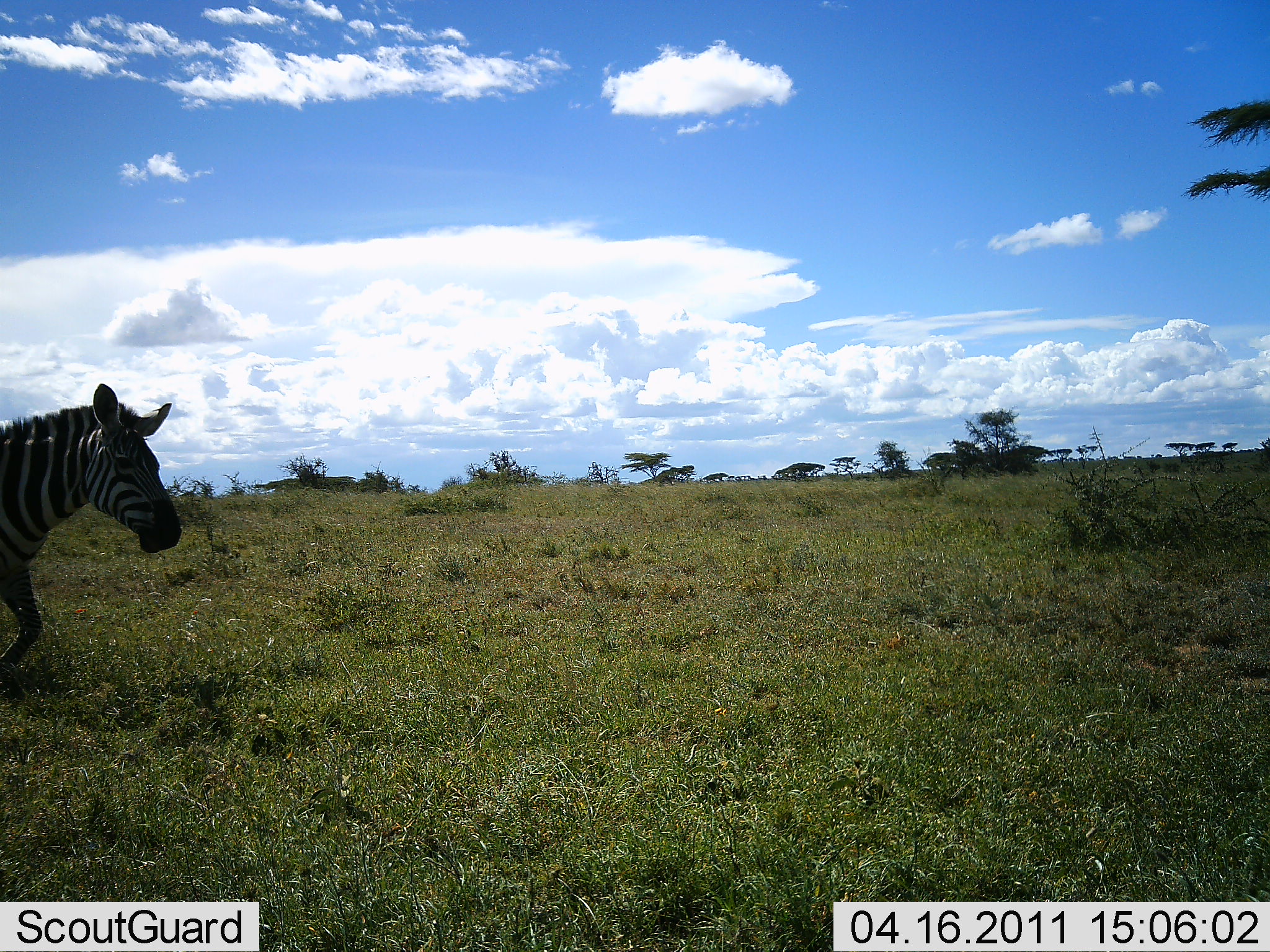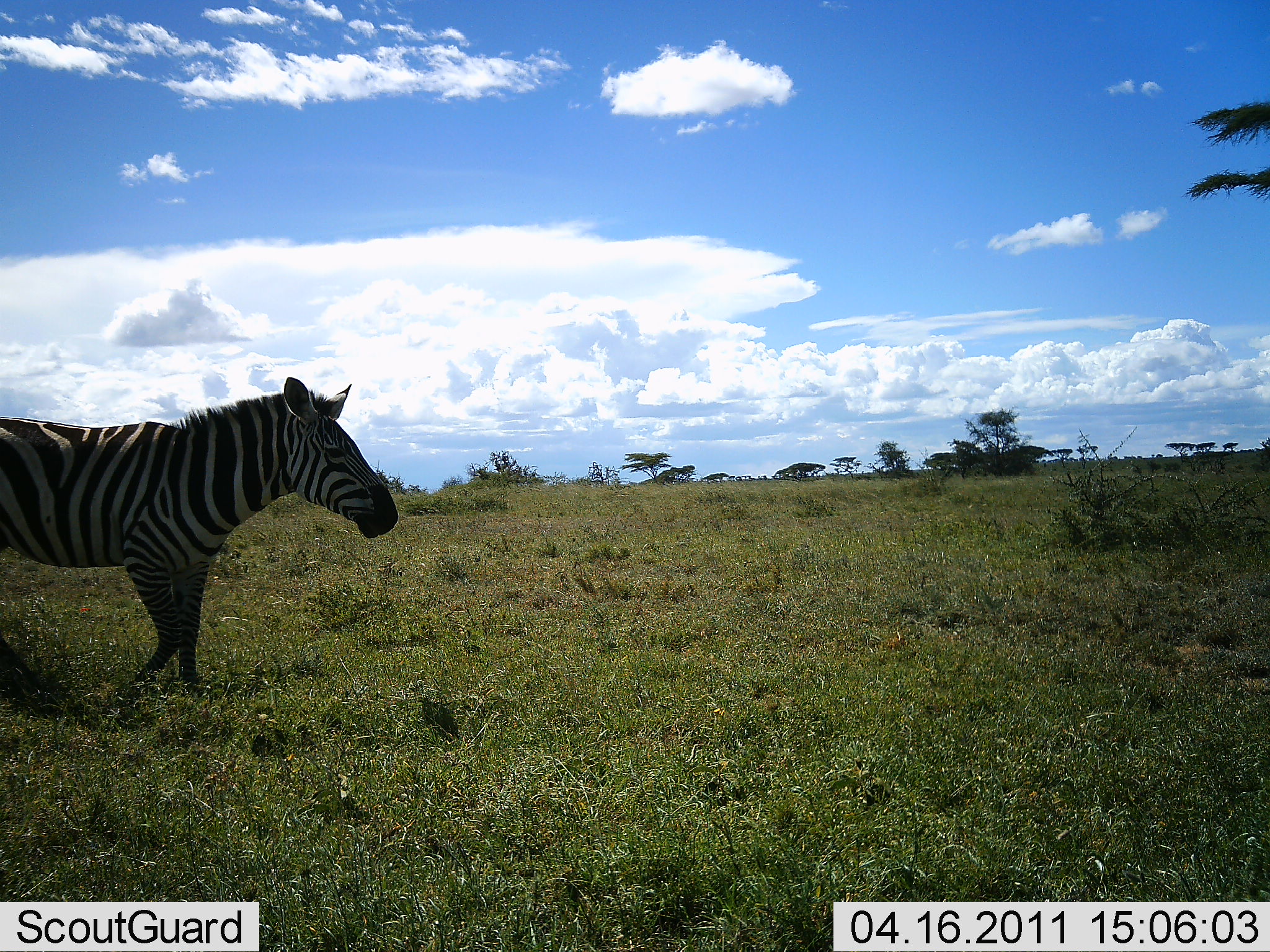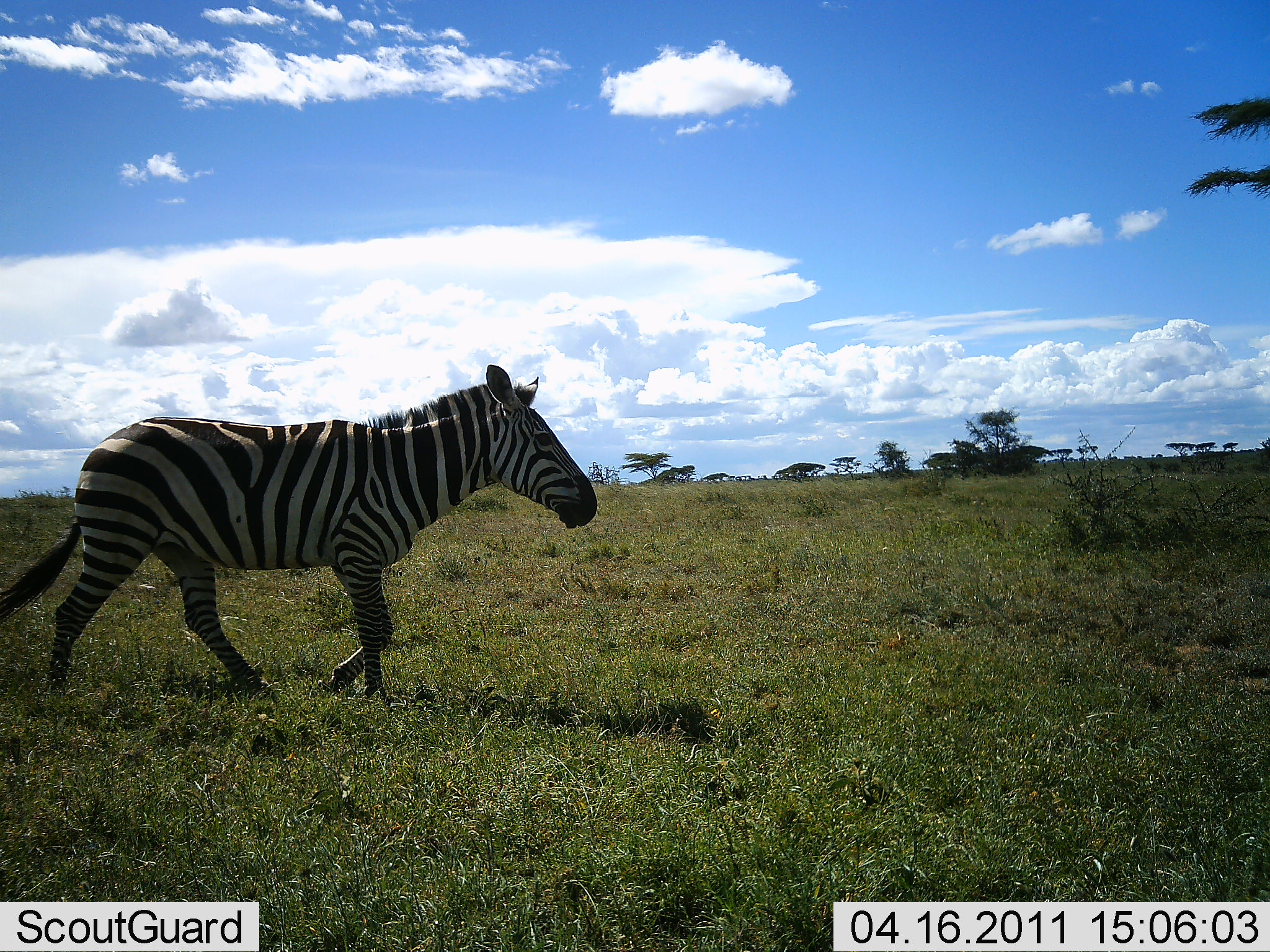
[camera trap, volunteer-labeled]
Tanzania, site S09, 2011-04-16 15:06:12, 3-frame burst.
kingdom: Animalia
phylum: Chordata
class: Mammalia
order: Perissodactyla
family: Equidae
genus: Equus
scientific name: Equus quagga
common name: plains zebra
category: zebra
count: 1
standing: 0%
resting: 0%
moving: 100%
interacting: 0%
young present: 0%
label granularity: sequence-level